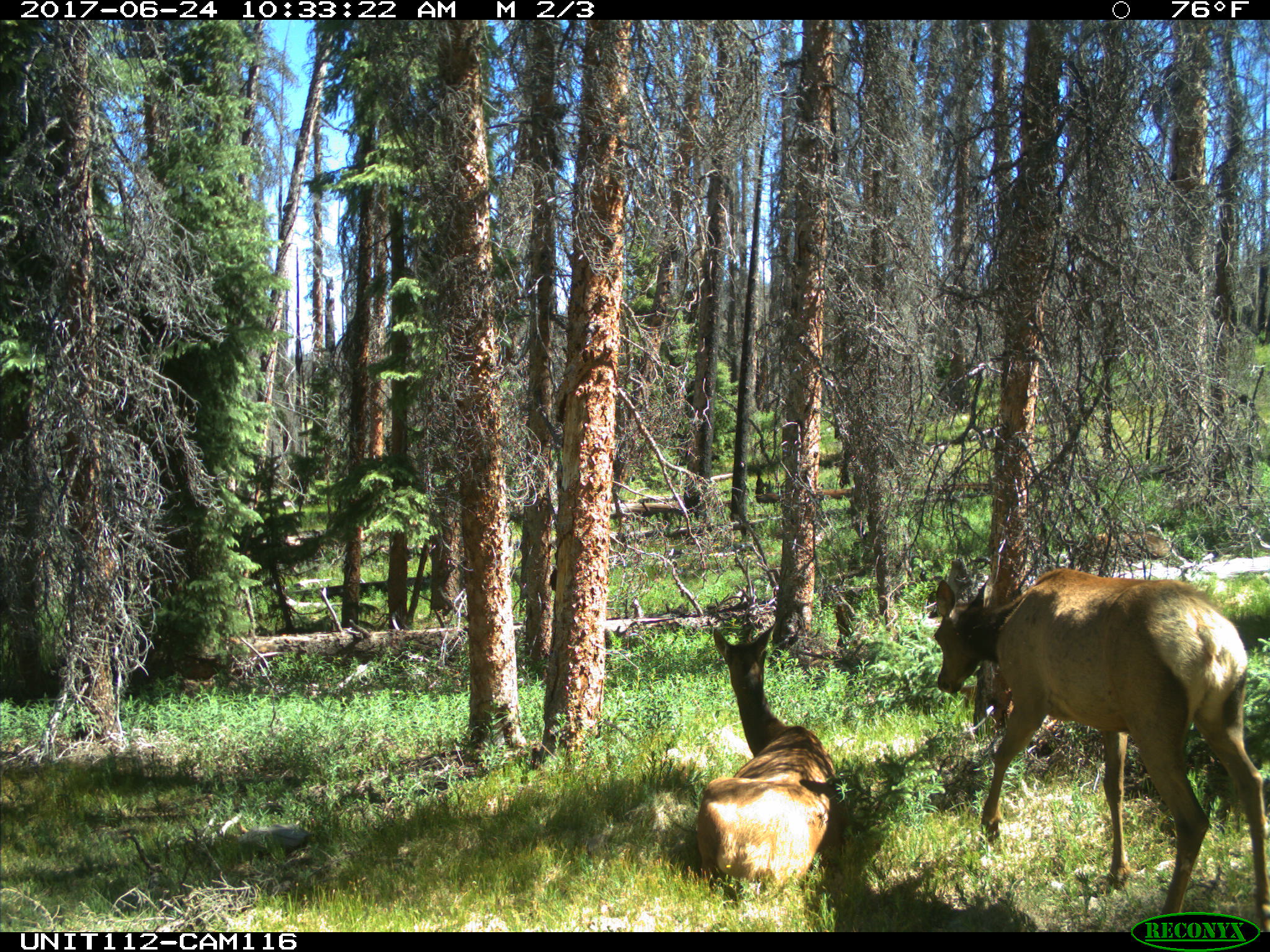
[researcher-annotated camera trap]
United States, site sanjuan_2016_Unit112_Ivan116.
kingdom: Animalia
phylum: Chordata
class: Mammalia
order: Artiodactyla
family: Cervidae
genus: Cervus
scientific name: Cervus elaphus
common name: red deer